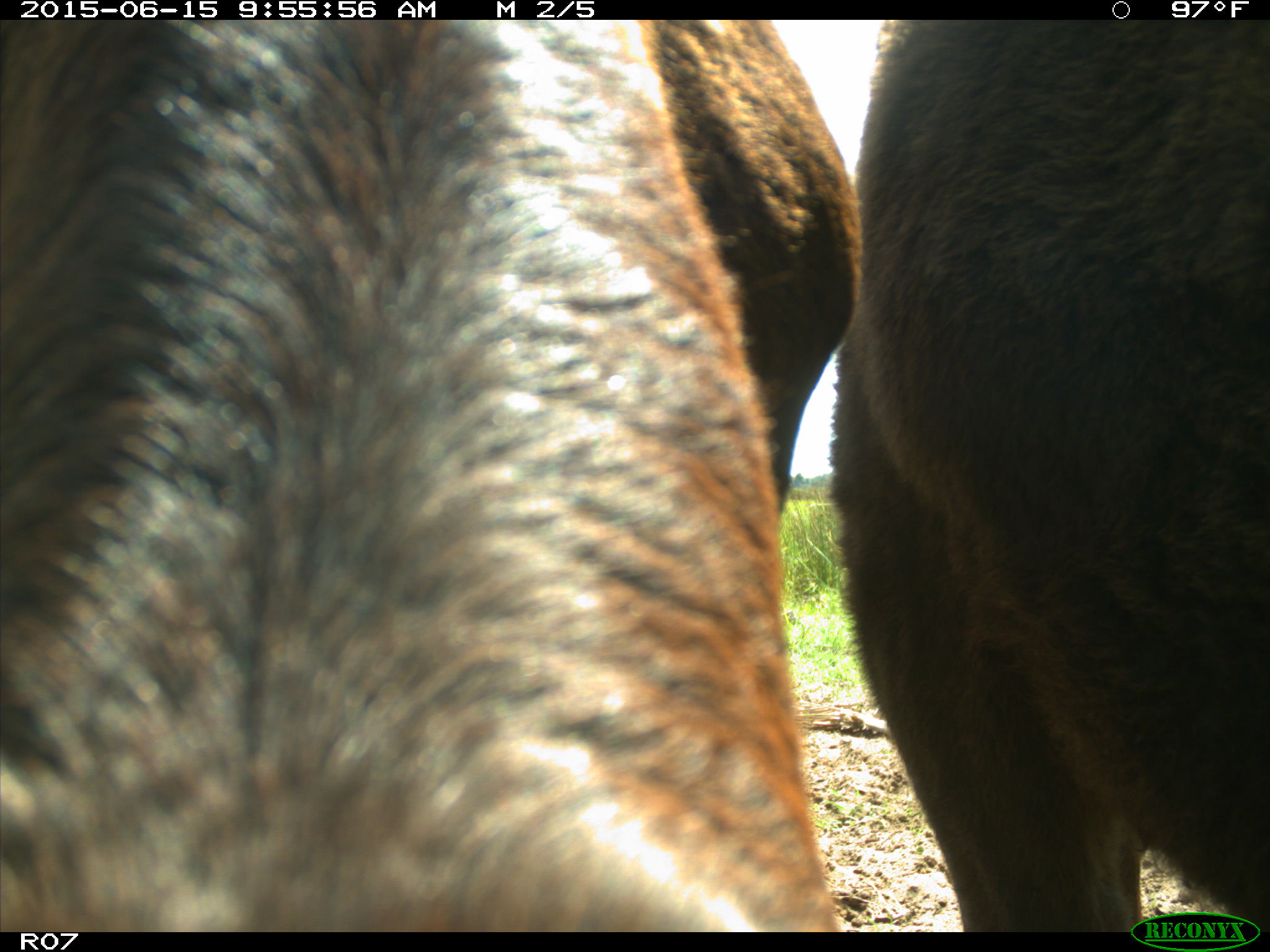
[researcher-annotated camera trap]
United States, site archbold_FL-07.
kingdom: Animalia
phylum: Chordata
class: Mammalia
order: Artiodactyla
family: Bovidae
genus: Bos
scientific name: Bos taurus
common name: domestic cow